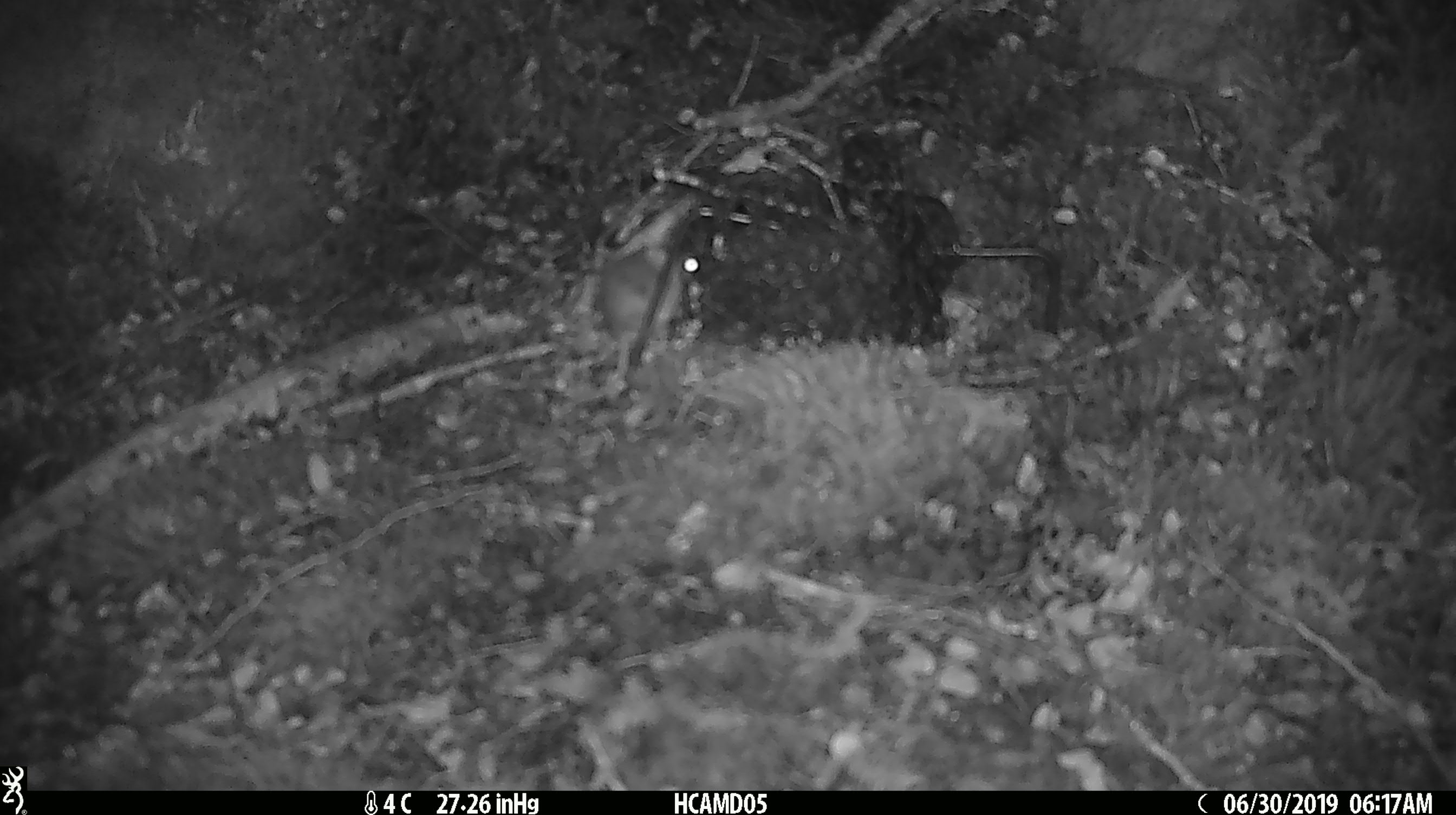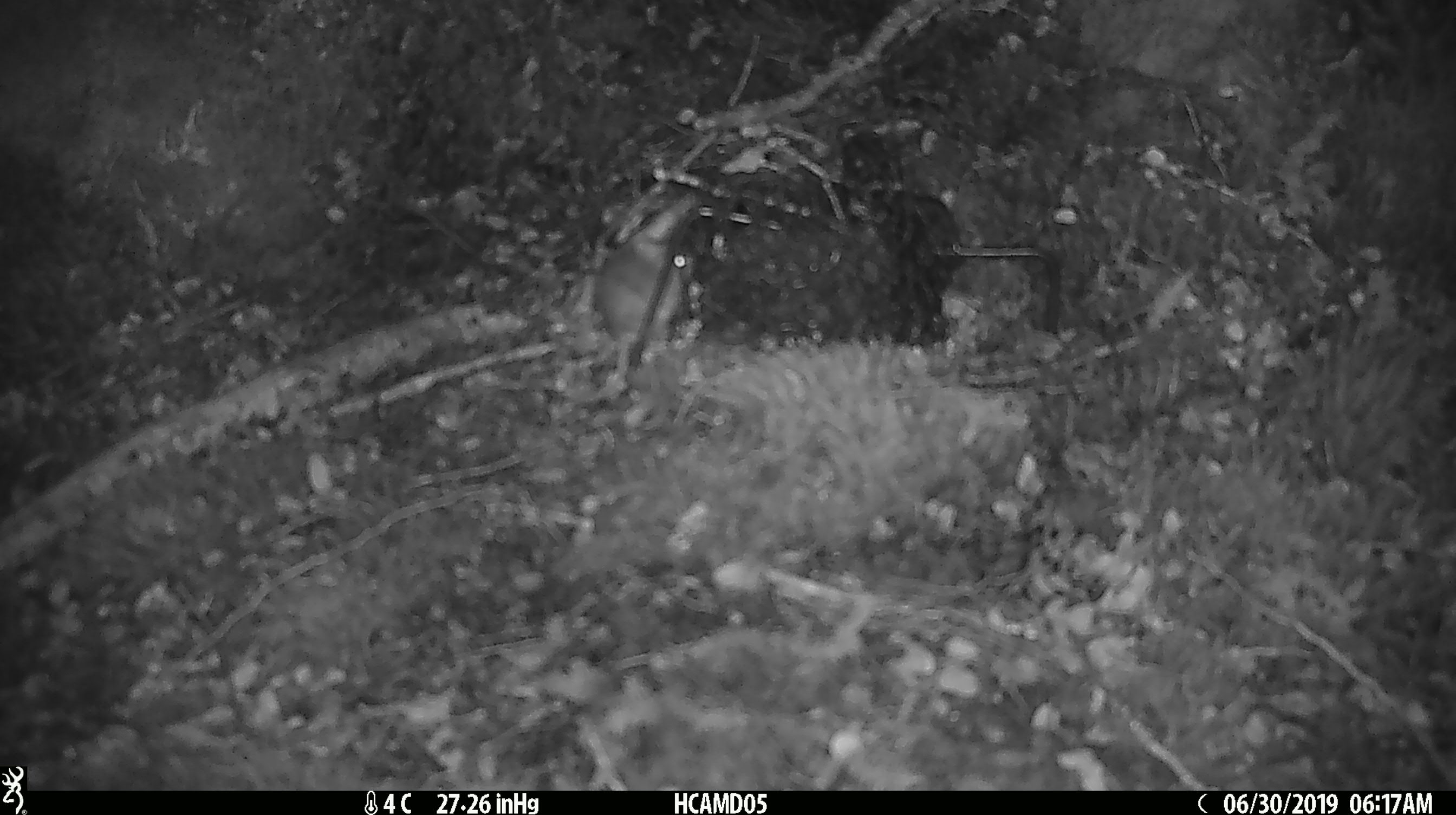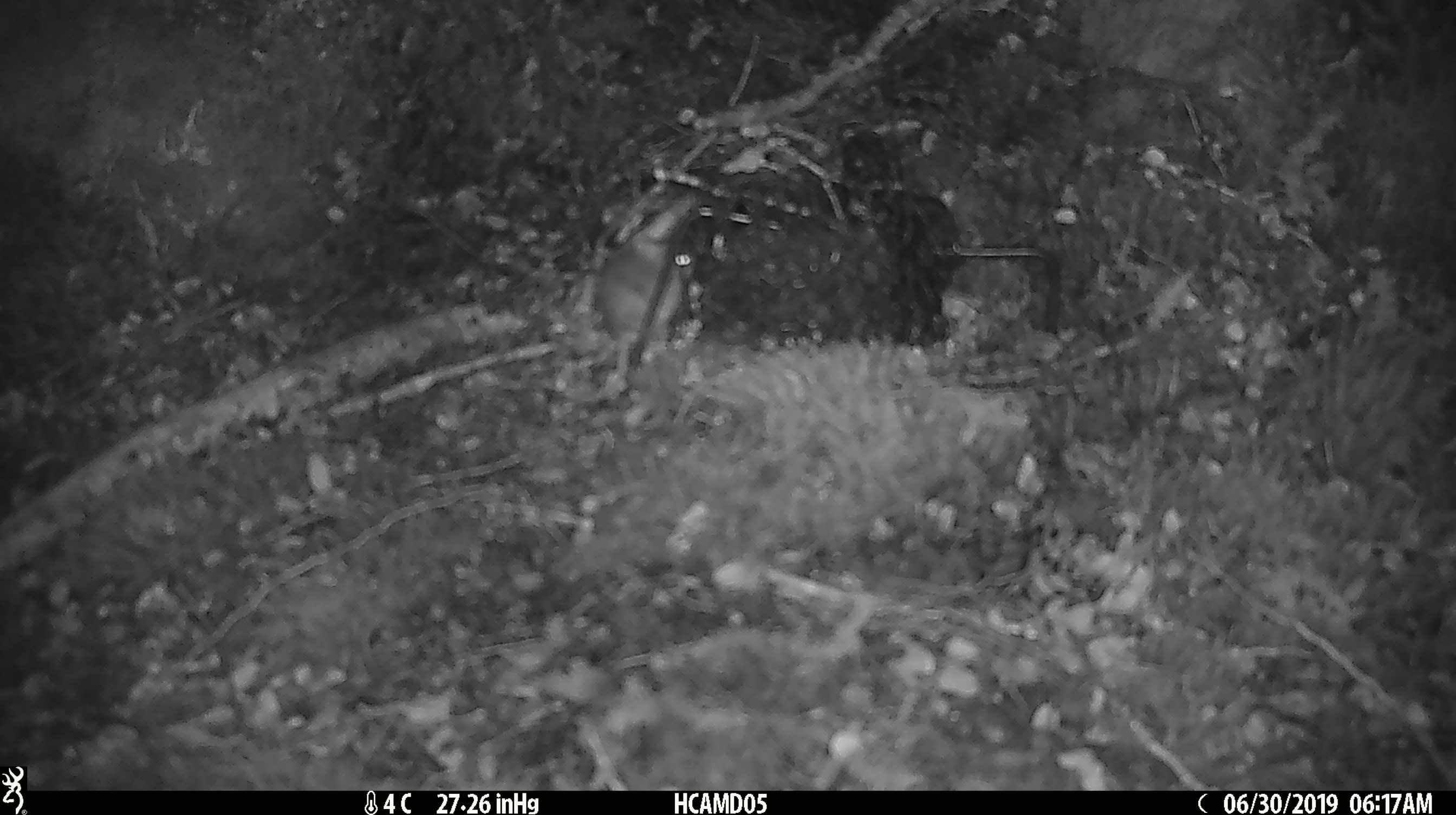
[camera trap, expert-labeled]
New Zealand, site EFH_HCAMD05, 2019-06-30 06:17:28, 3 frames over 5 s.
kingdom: Animalia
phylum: Chordata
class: Mammalia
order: Rodentia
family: Muridae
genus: Mus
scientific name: Mus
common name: mouse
Mouse (Mus).